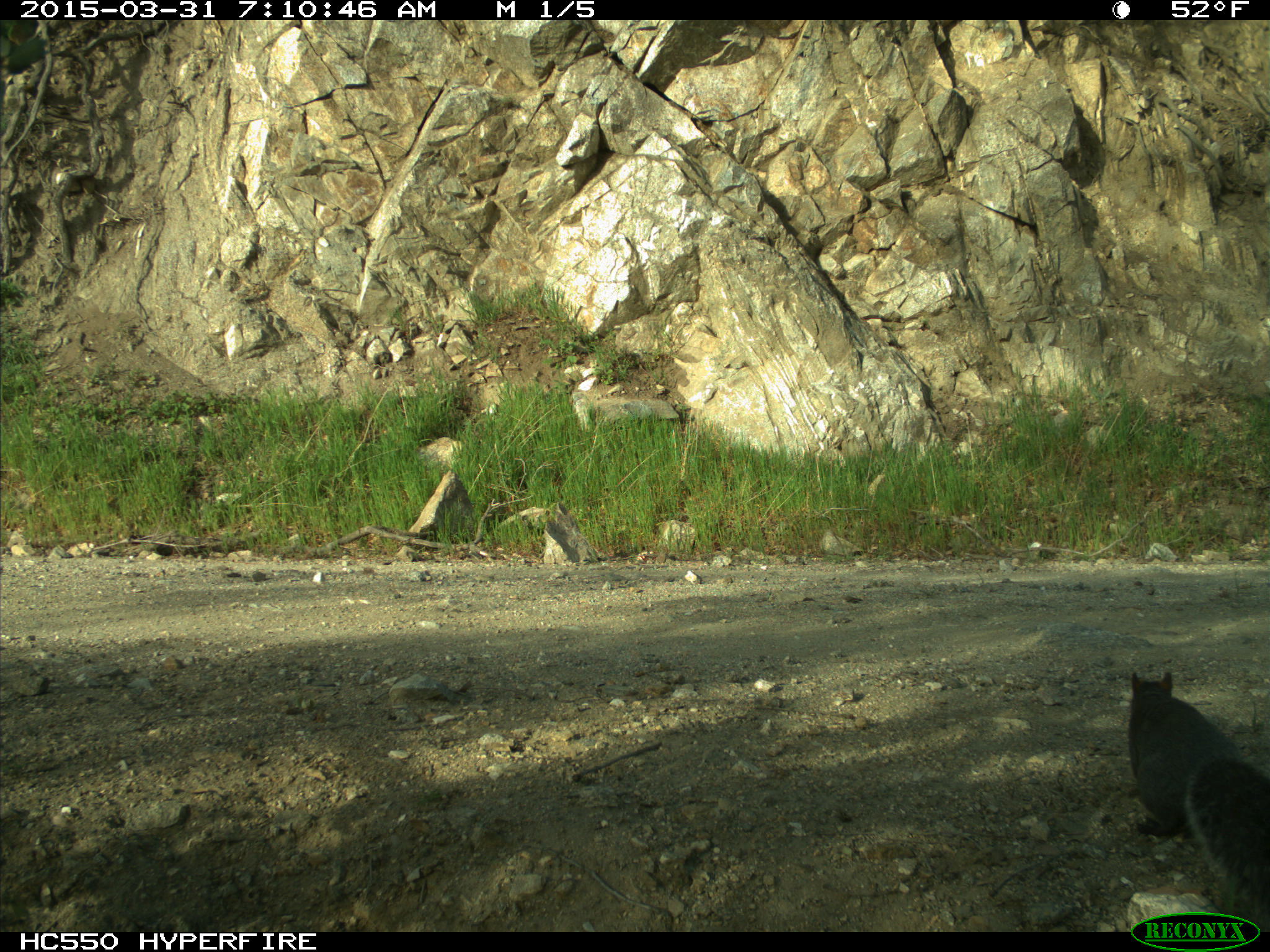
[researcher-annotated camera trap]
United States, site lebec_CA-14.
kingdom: Animalia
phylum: Chordata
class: Mammalia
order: Rodentia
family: Sciuridae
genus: Sciurus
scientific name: Sciurus carolinensis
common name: eastern gray squirrel